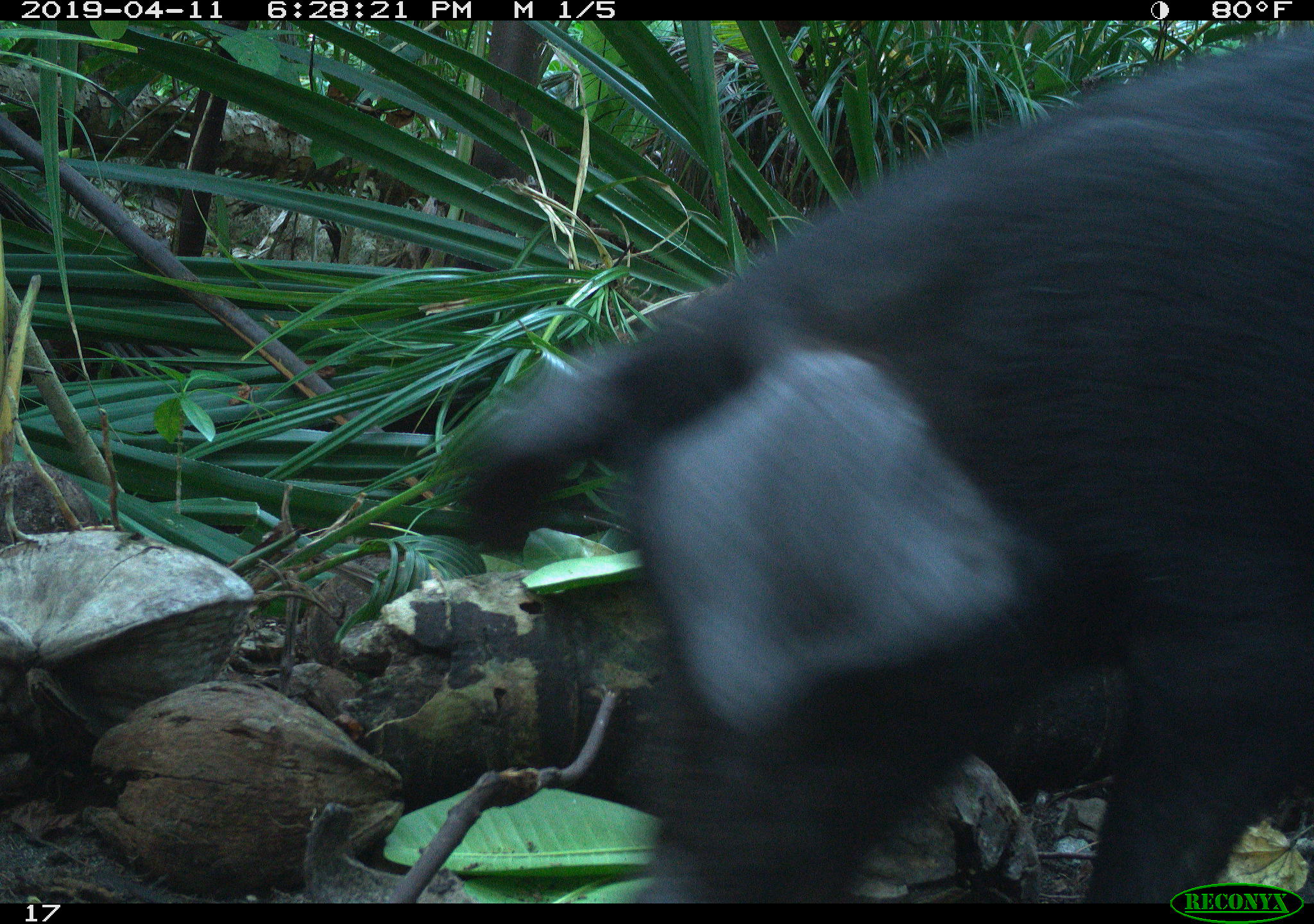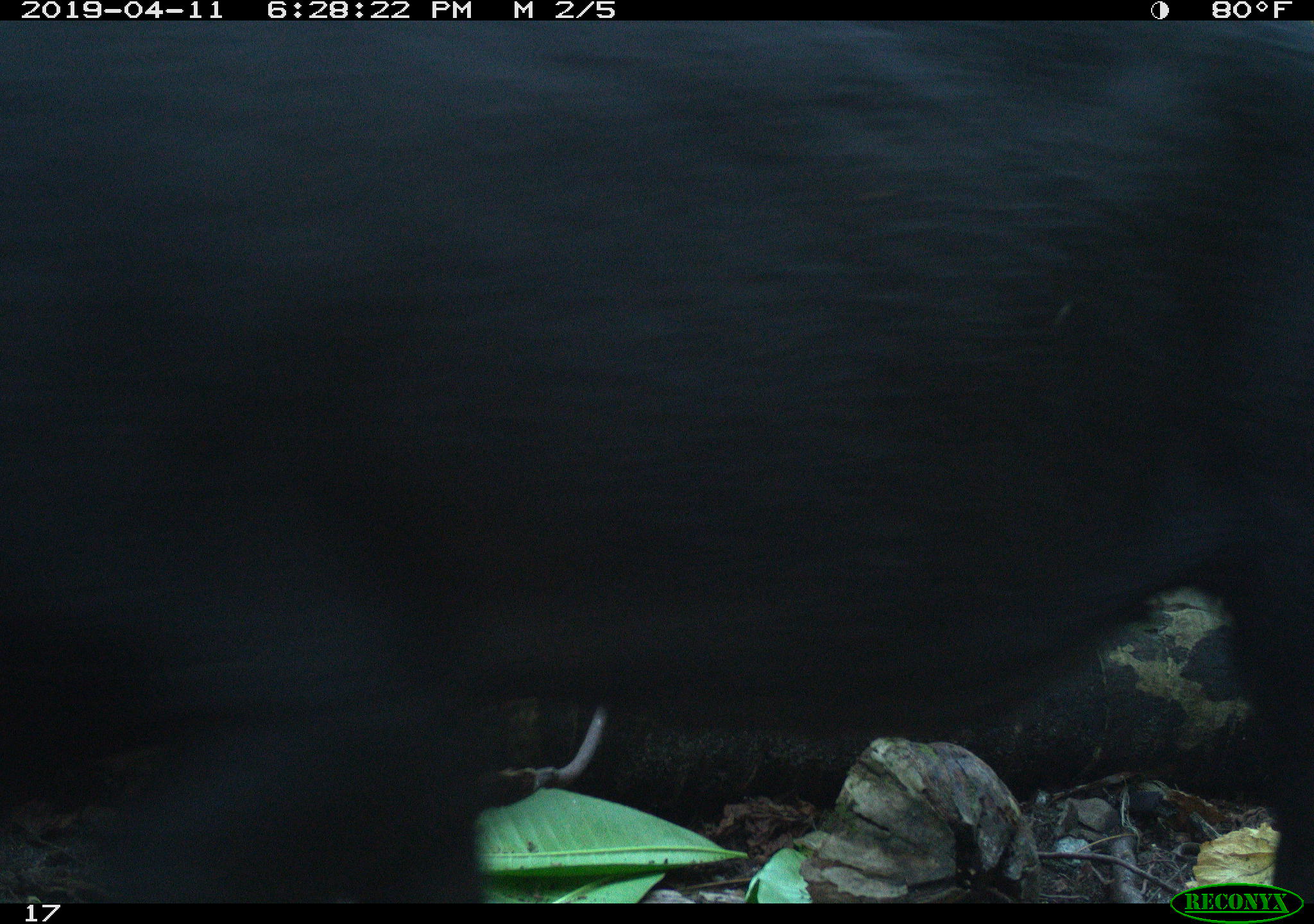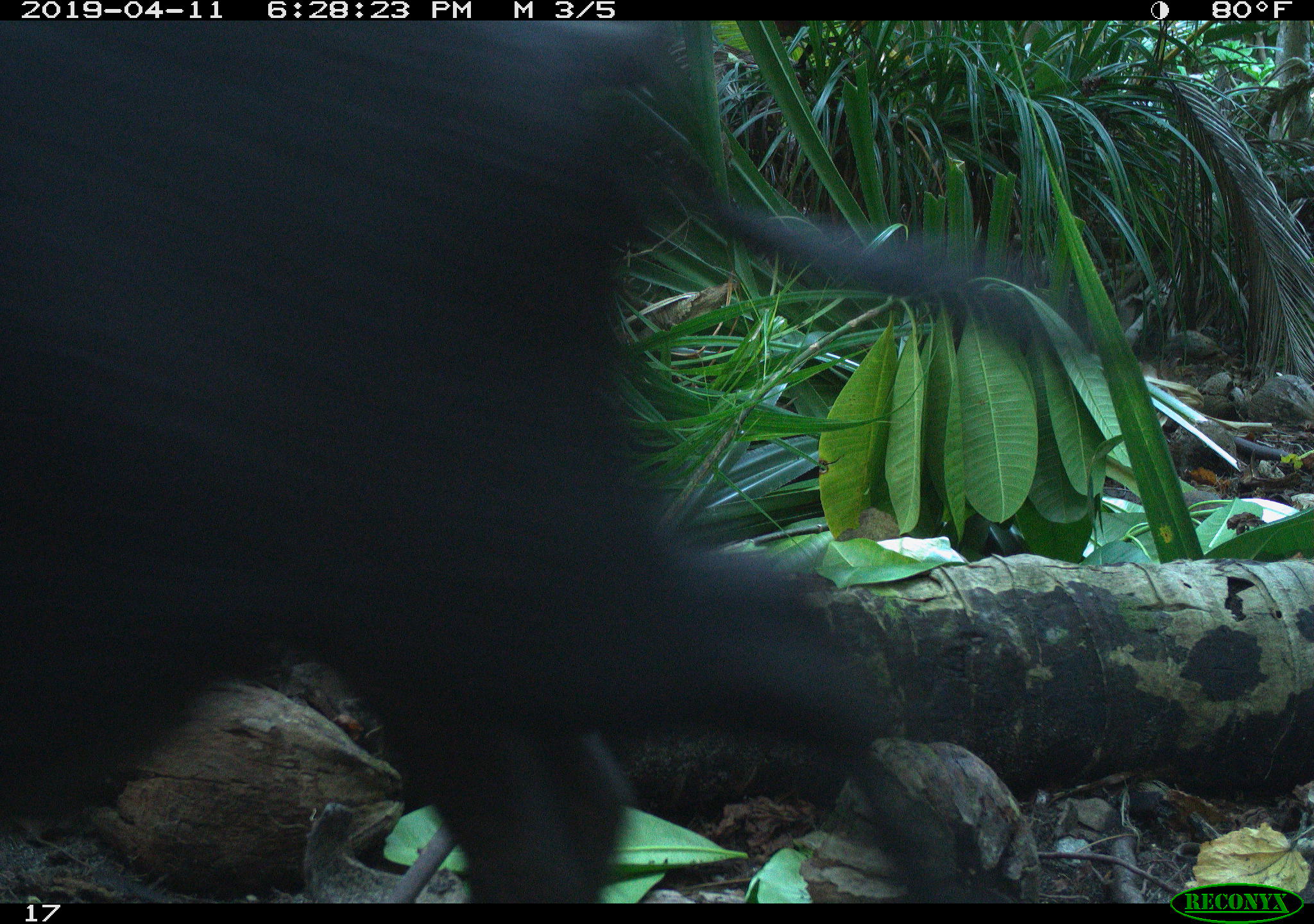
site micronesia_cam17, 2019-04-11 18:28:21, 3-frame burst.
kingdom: Animalia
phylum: Chordata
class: Mammalia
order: Artiodactyla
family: Suidae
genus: Sus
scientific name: Sus scrofa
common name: pig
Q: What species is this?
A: Pig (Sus scrofa).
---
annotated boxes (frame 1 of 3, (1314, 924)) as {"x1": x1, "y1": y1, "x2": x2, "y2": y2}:
pig: {"x1": 444, "y1": 21, "x2": 1314, "y2": 885}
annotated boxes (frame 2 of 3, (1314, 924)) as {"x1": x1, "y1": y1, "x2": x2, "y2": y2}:
pig: {"x1": 0, "y1": 13, "x2": 1309, "y2": 883}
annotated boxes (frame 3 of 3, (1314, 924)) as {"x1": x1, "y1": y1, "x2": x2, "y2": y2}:
pig: {"x1": 5, "y1": 12, "x2": 1149, "y2": 905}